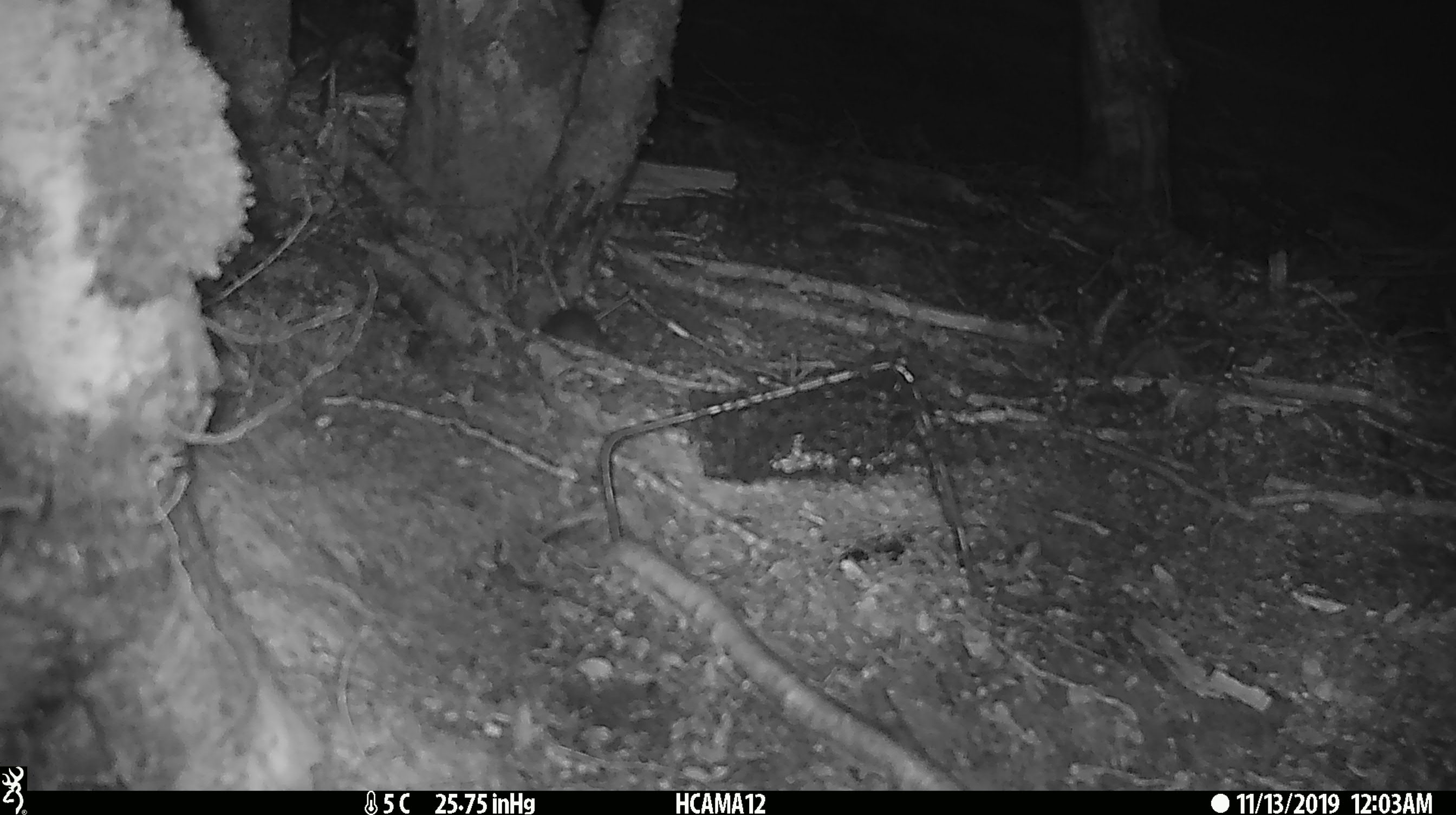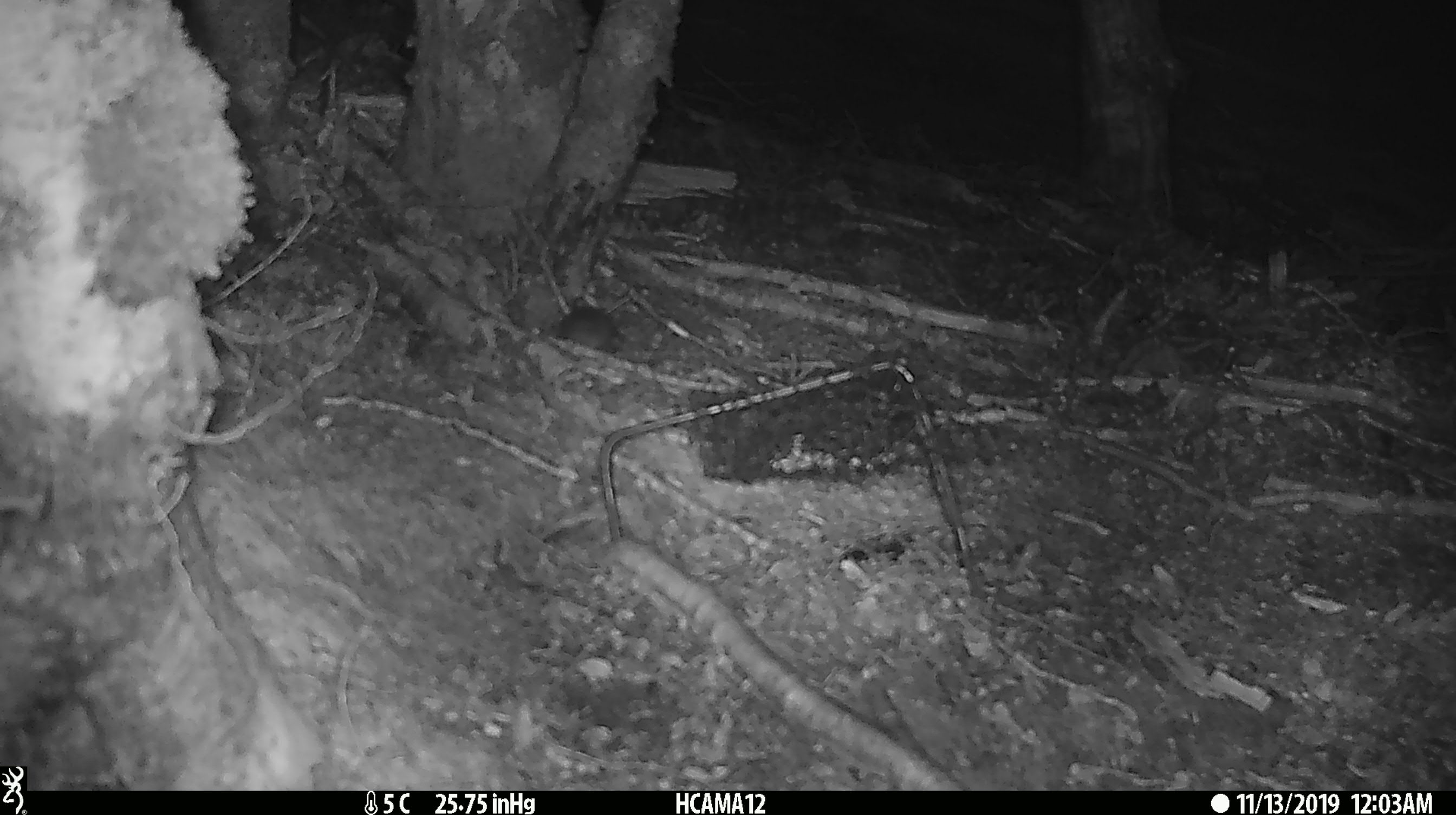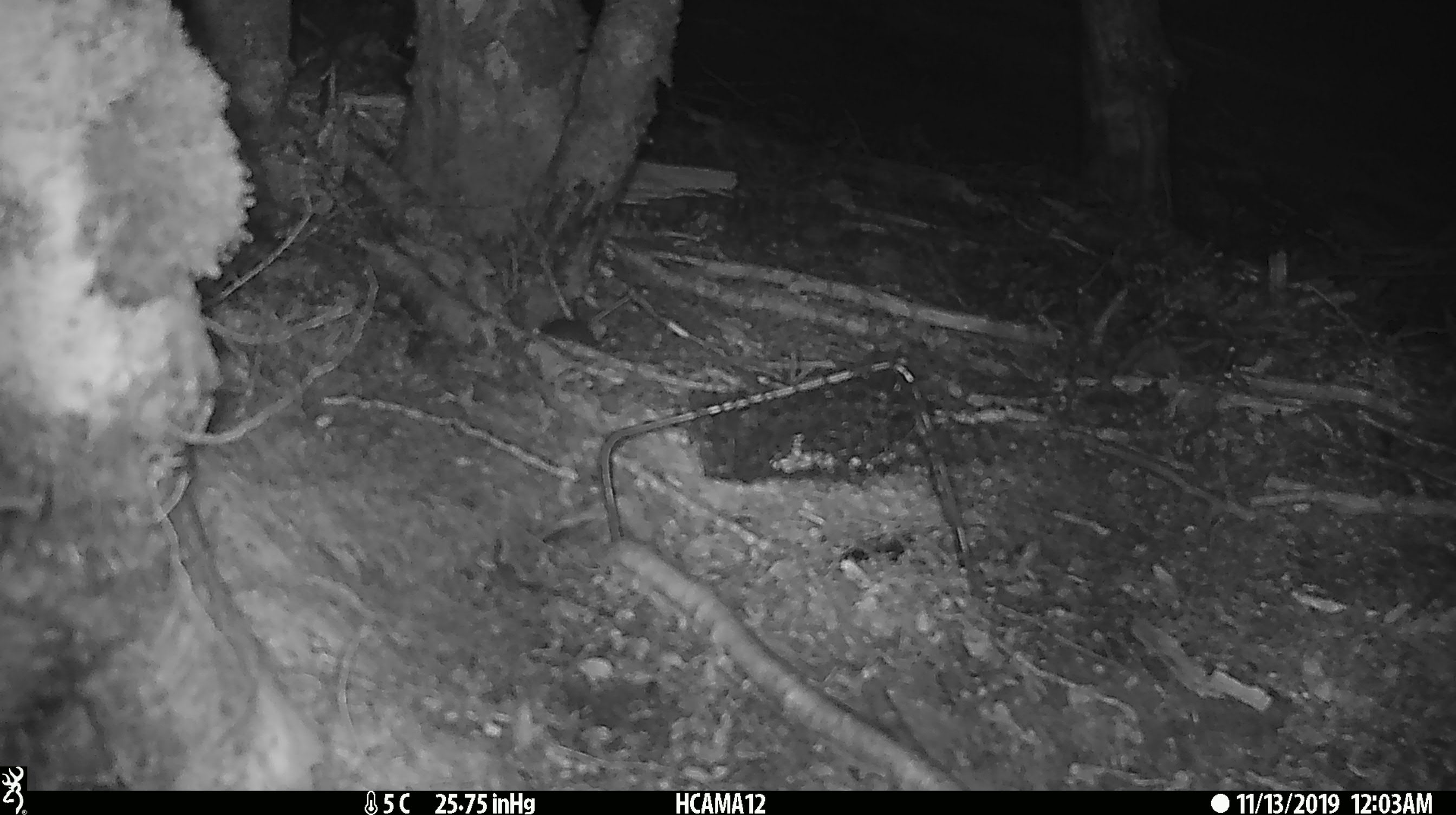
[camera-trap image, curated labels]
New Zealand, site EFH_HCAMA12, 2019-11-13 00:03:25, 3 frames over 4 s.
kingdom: Animalia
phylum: Chordata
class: Mammalia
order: Rodentia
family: Muridae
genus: Mus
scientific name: Mus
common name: mouse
Mouse (Mus).